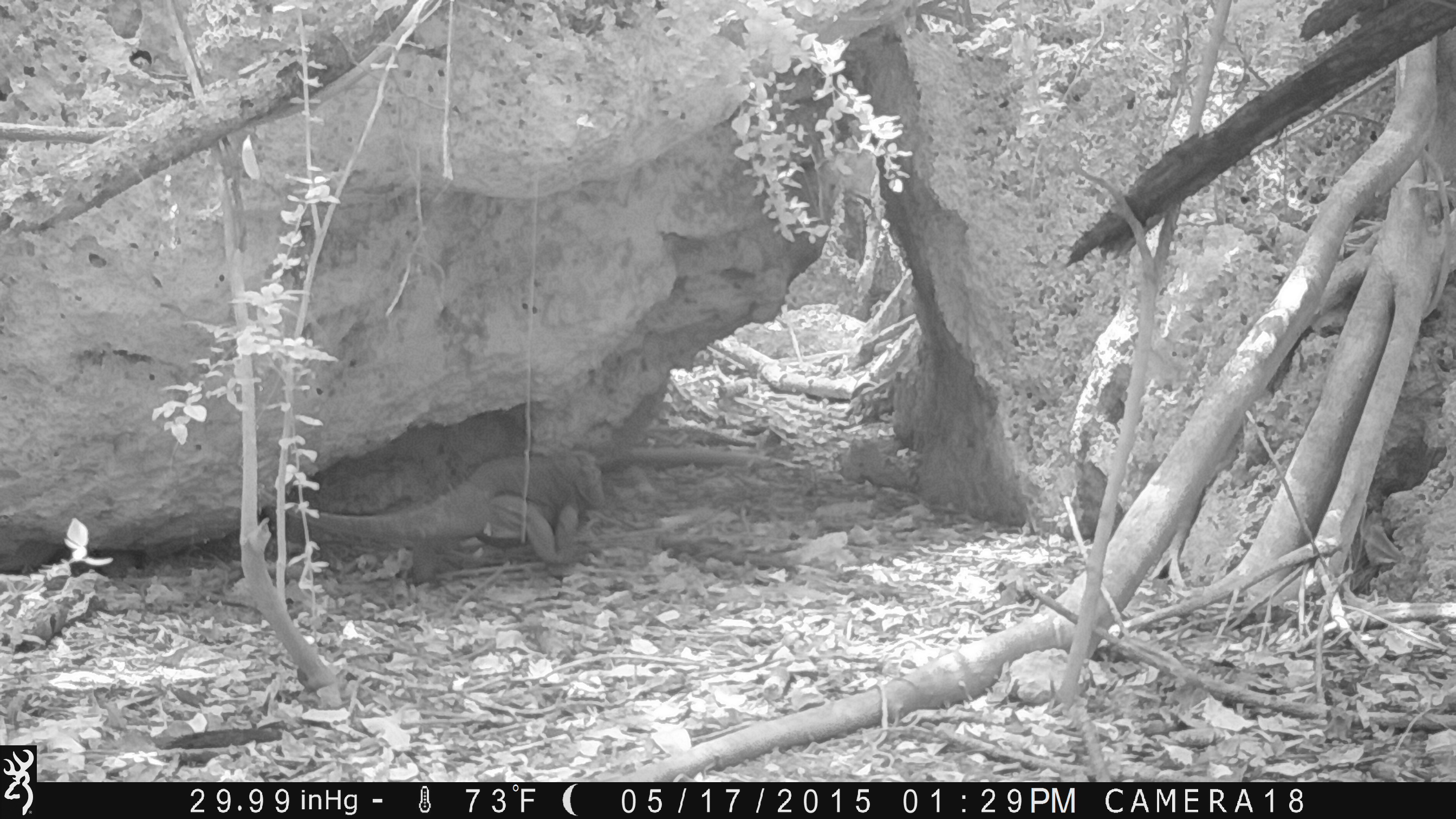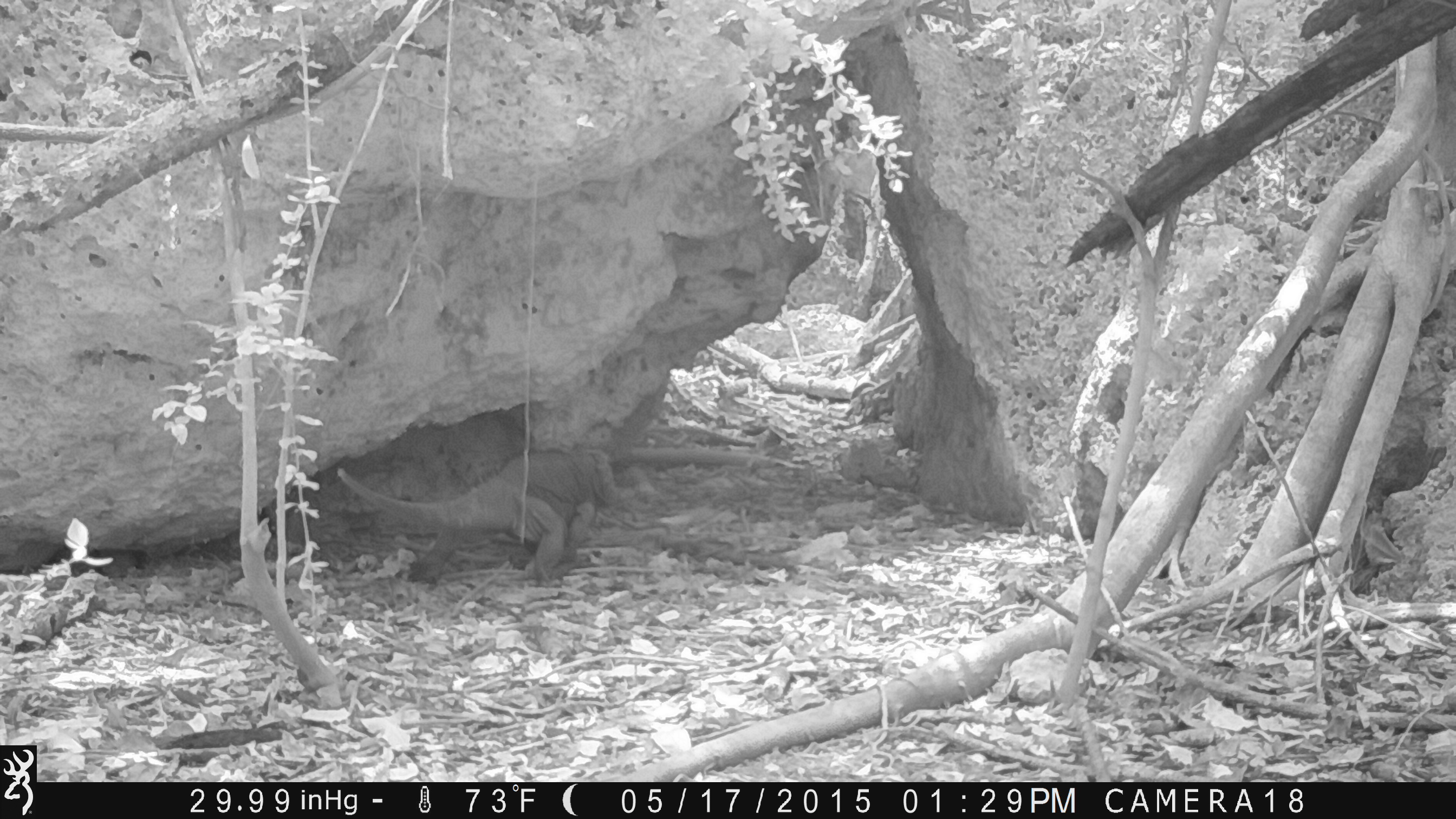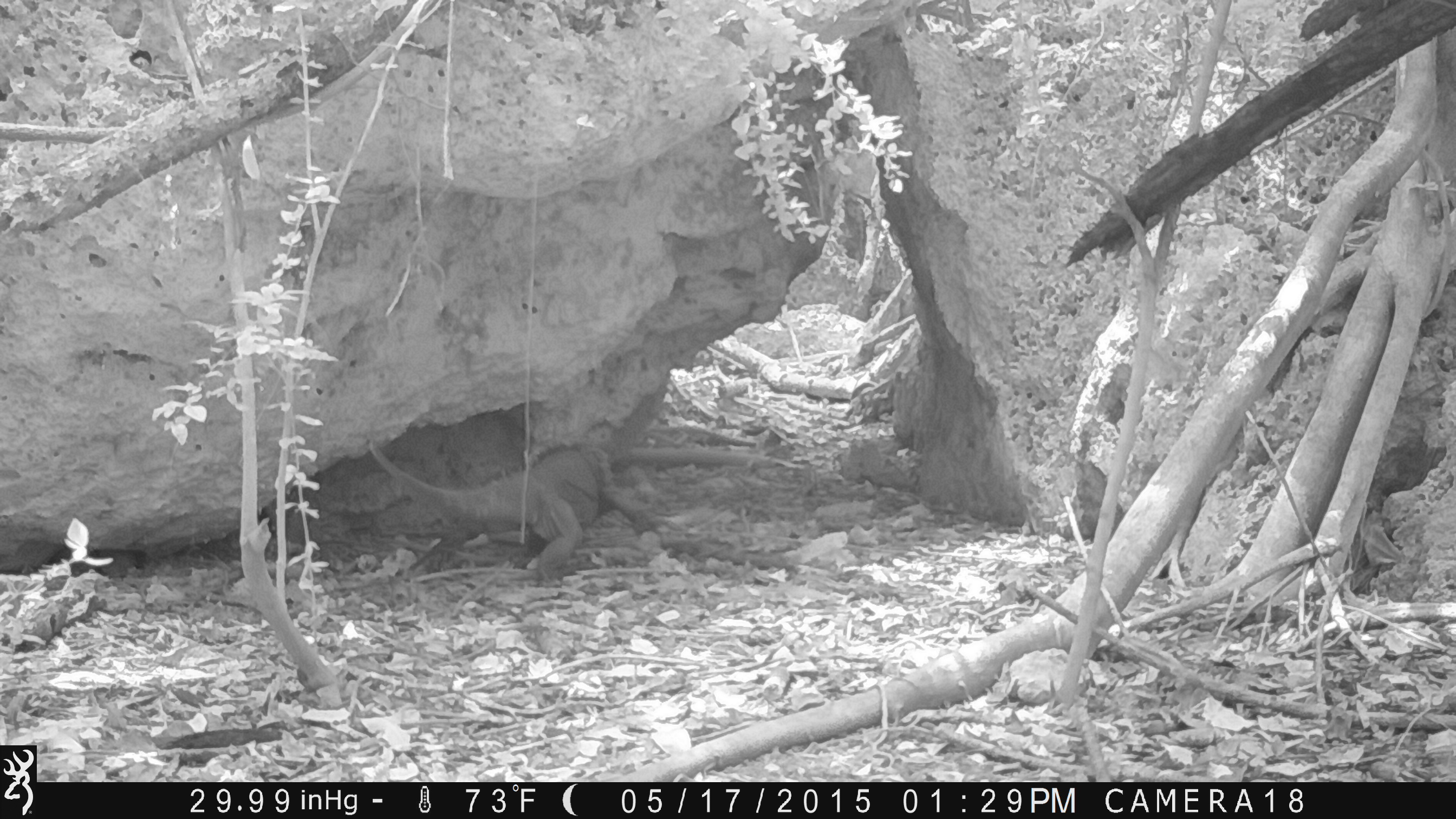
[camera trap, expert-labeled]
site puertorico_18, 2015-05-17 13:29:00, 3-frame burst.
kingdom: Animalia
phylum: Chordata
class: Reptilia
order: Squamata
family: Iguanidae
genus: Iguana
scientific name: Iguana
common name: typical iguanas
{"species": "Iguana (typical iguanas)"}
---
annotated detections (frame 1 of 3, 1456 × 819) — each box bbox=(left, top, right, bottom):
iguana: bbox=(276, 440, 613, 577)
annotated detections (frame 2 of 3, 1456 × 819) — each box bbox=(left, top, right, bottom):
iguana: bbox=(328, 440, 652, 596)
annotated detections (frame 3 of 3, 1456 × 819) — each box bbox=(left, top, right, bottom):
iguana: bbox=(367, 437, 661, 583)